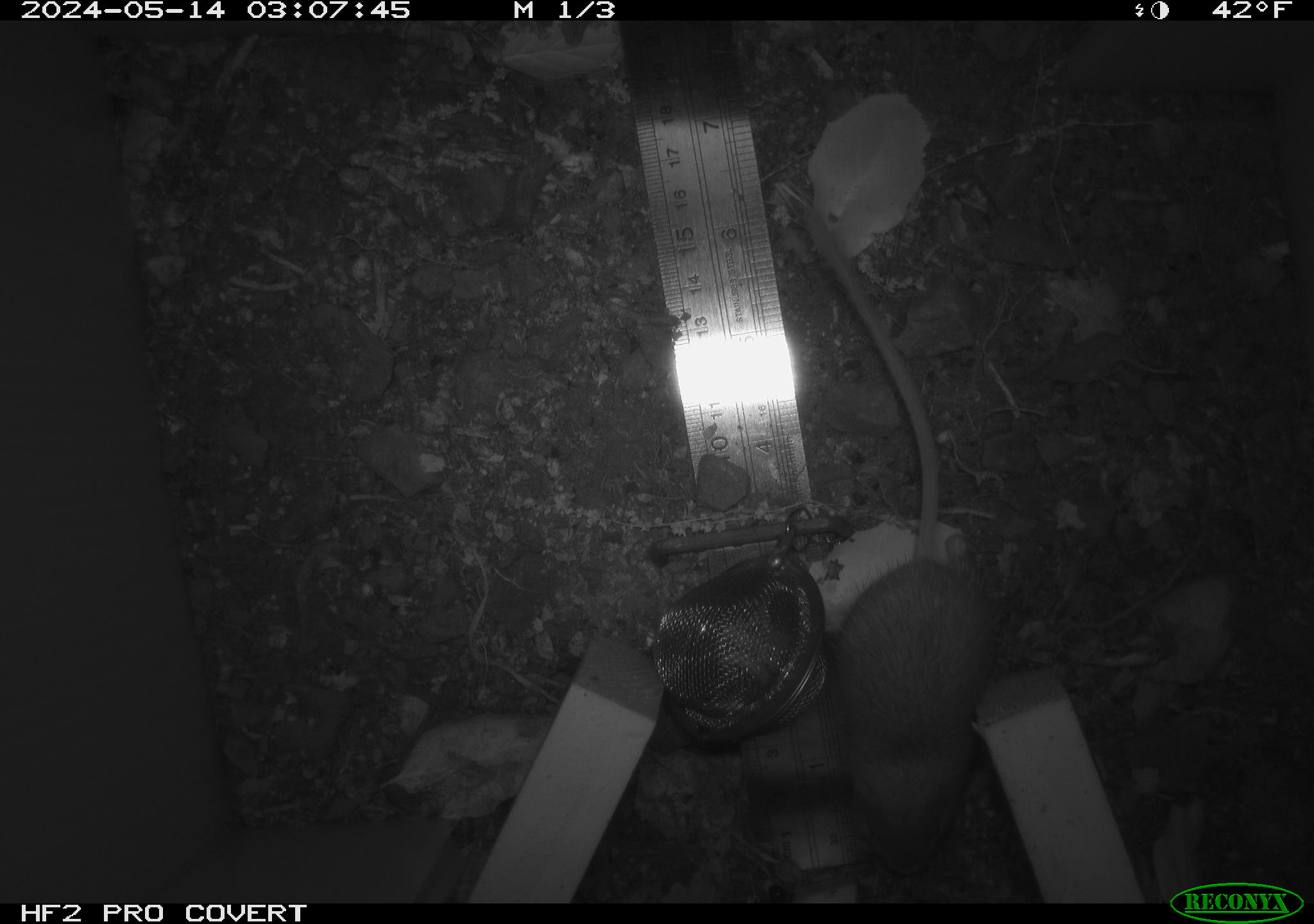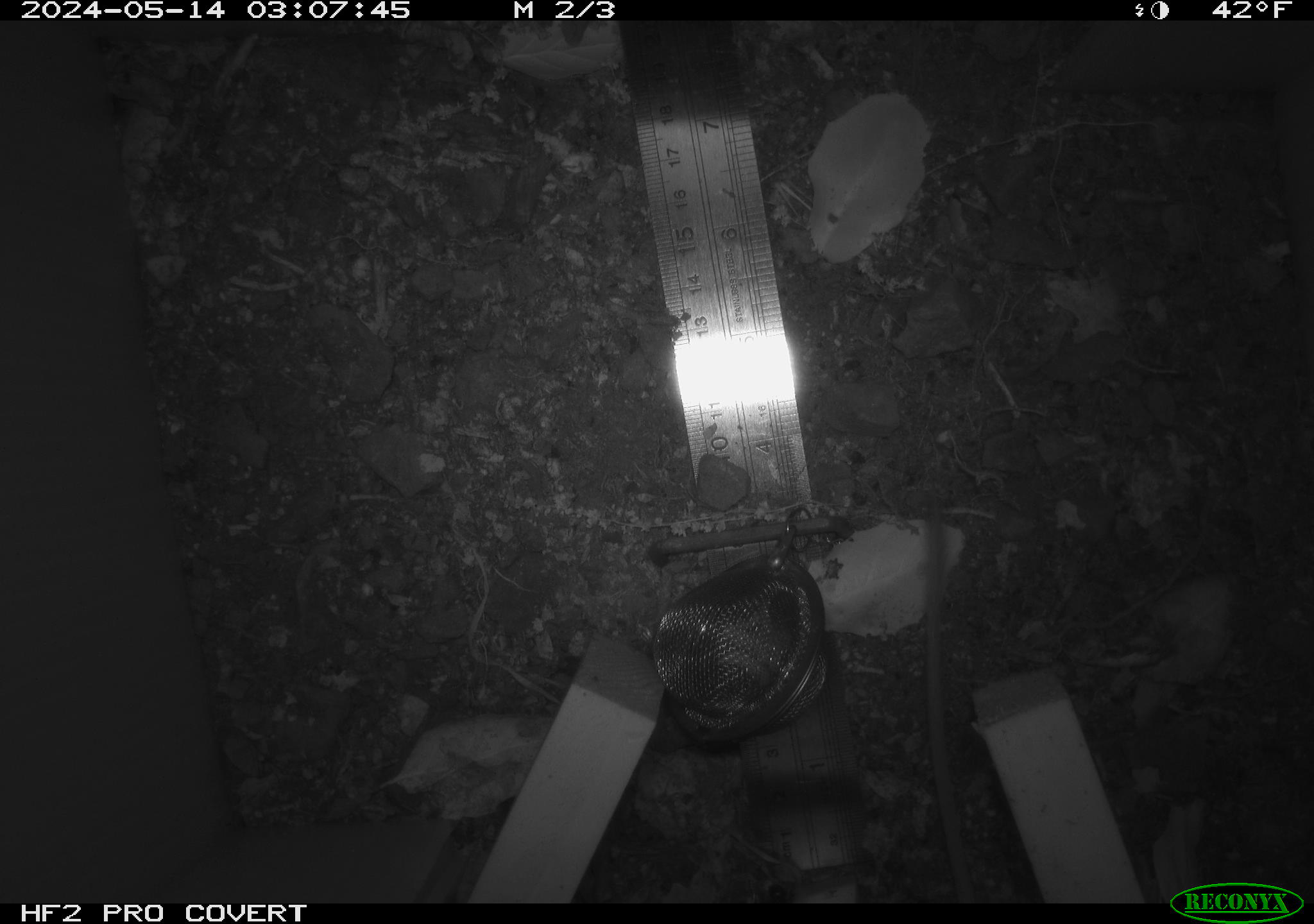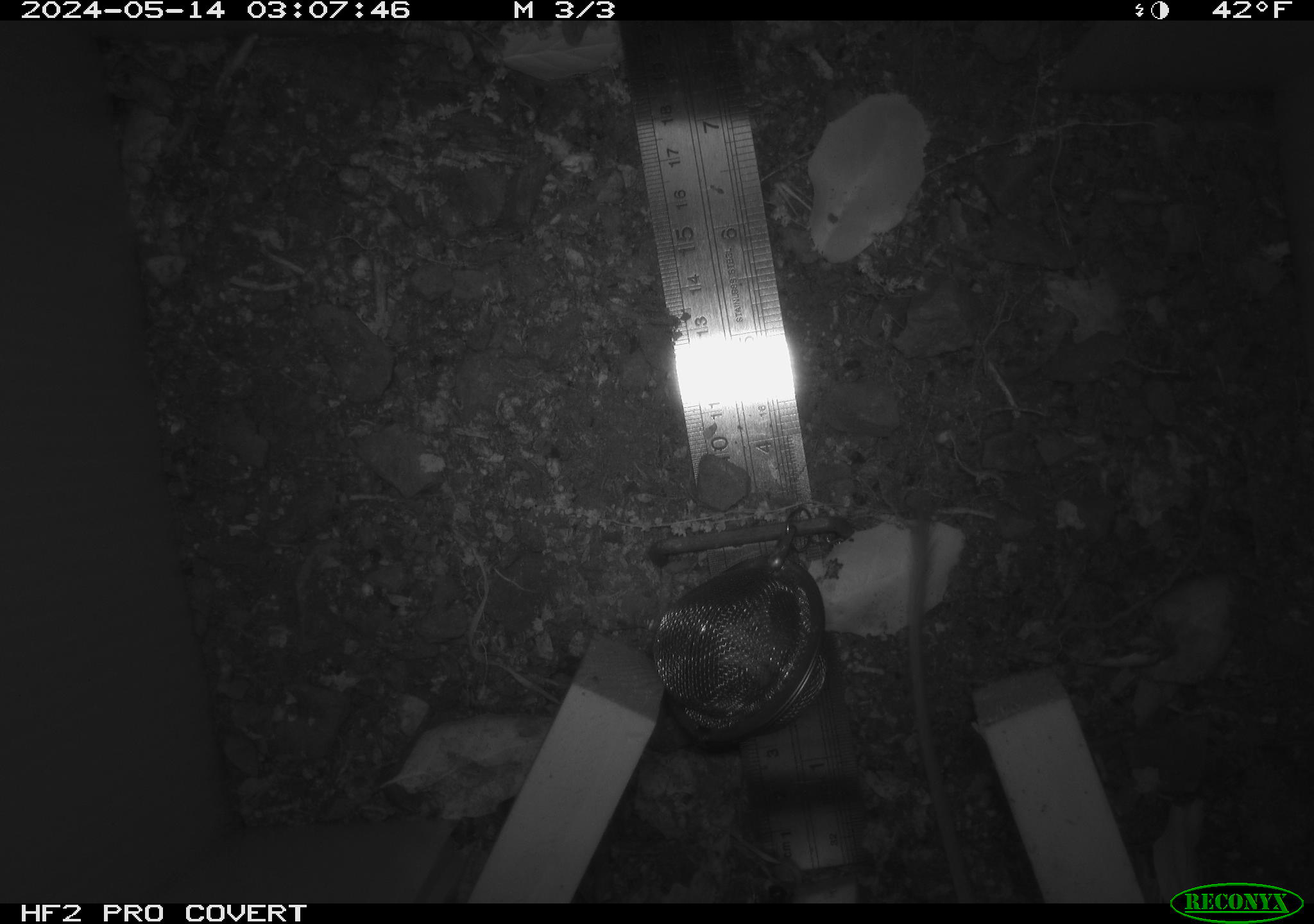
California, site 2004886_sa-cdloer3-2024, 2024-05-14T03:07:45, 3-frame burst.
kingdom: Animalia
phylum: Chordata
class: Mammalia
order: Rodentia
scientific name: Rodentia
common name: mouse species